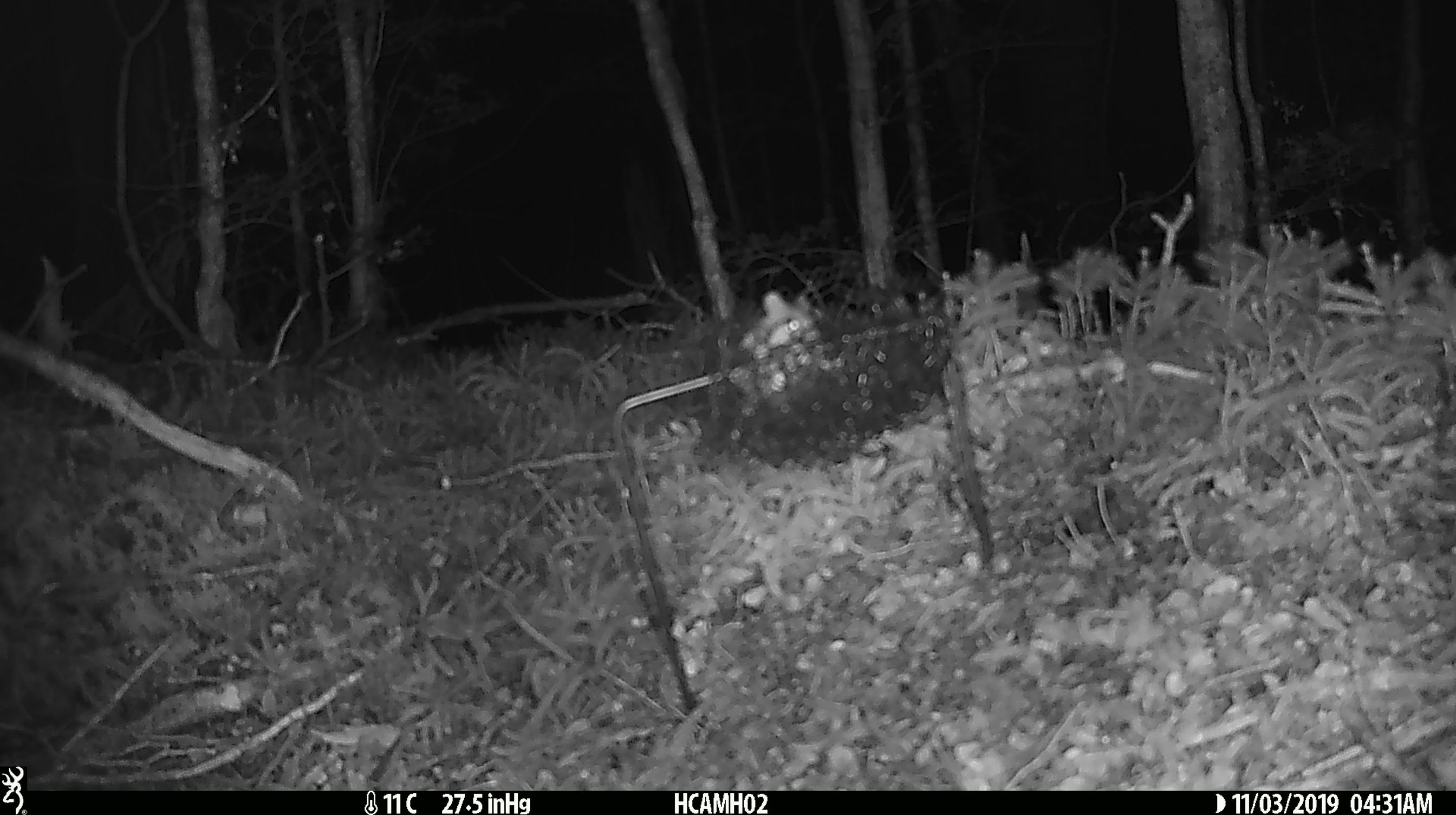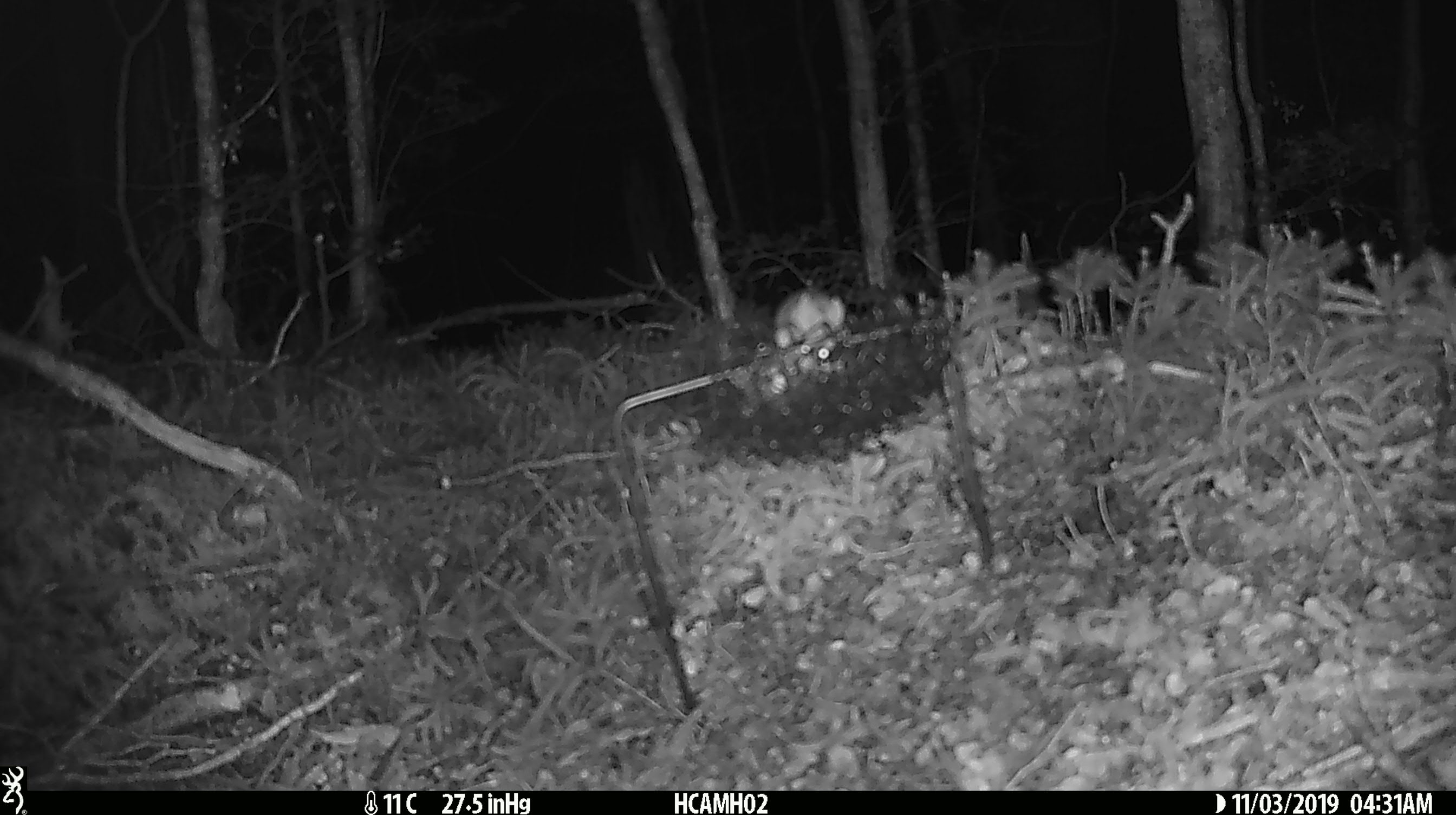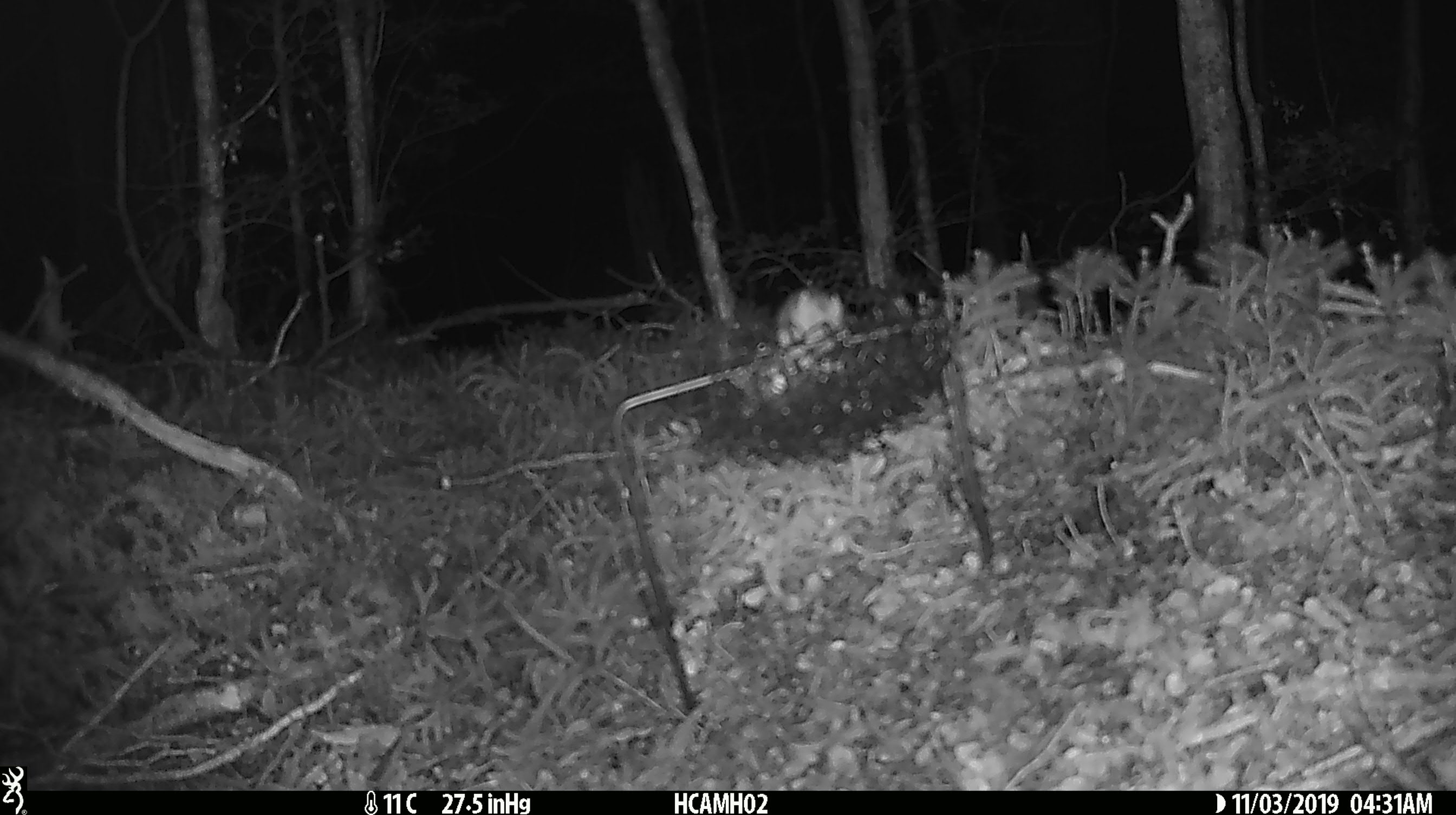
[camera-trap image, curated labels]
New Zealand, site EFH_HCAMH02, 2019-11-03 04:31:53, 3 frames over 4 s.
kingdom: Animalia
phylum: Chordata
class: Mammalia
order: Rodentia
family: Muridae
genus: Mus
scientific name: Mus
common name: mouse